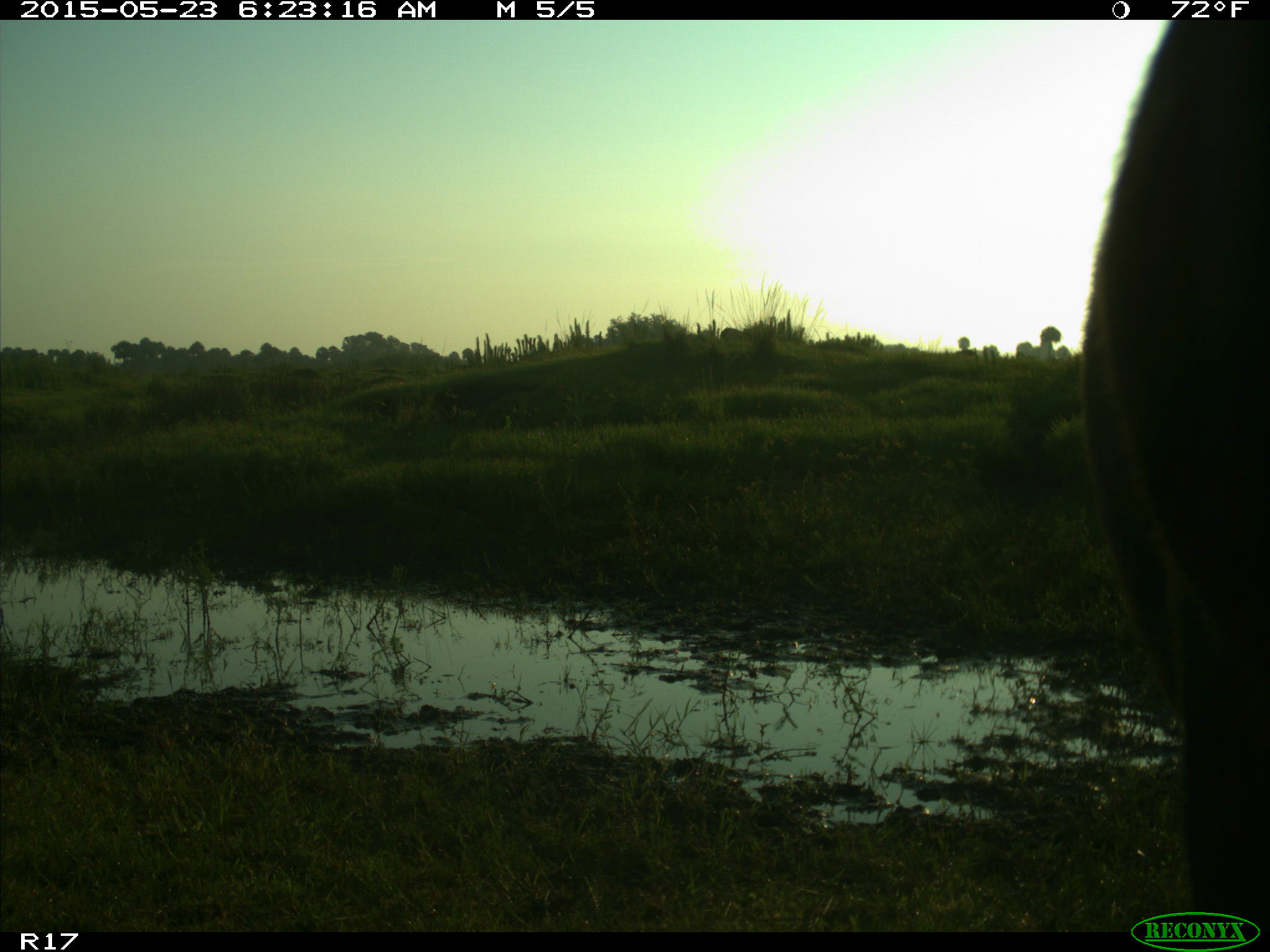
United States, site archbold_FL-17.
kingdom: Animalia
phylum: Chordata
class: Mammalia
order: Artiodactyla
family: Bovidae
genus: Bos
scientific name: Bos taurus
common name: domestic cow